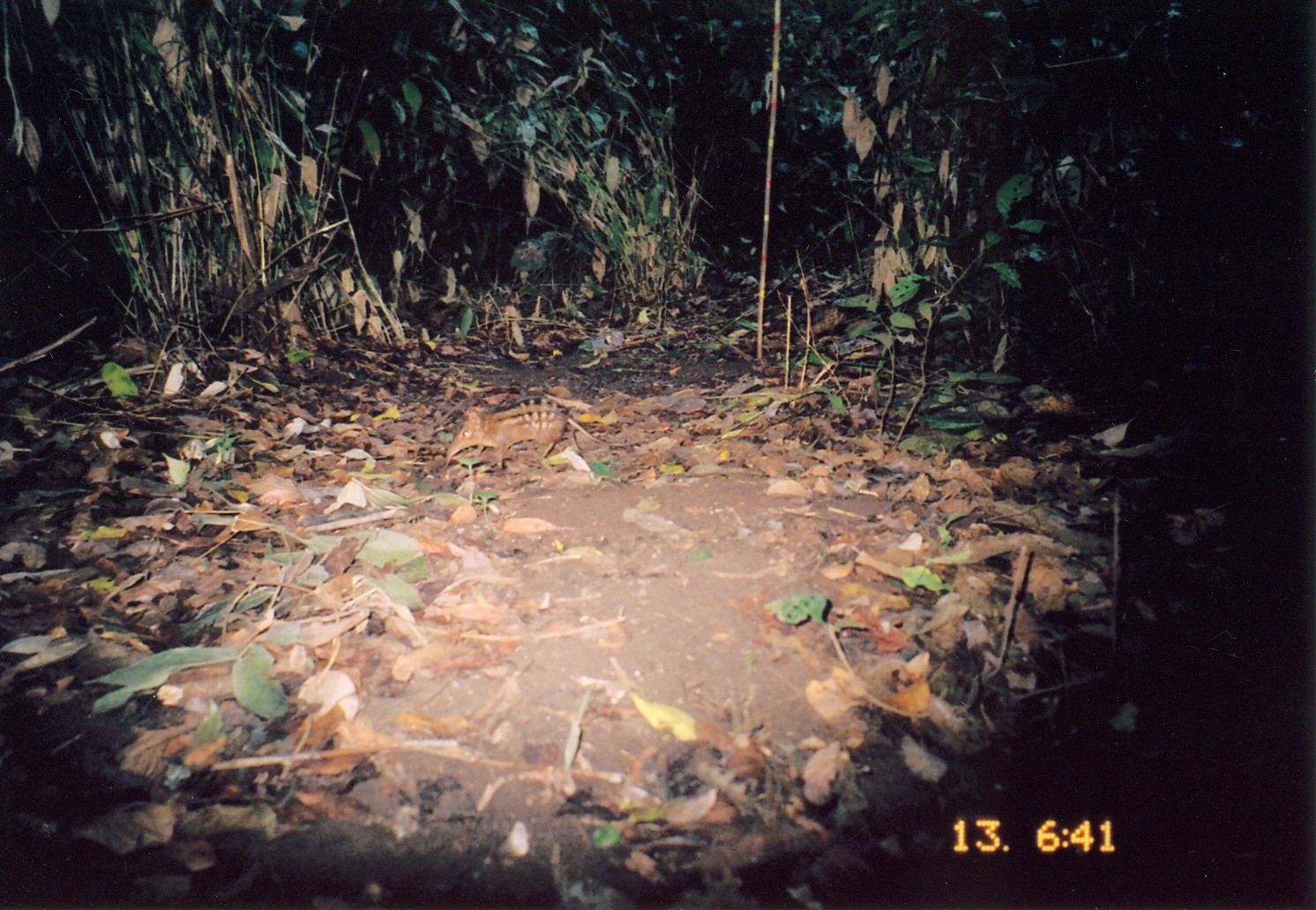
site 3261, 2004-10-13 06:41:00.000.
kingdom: Animalia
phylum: Chordata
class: Mammalia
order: Macroscelidea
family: Macroscelididae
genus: Rhynchocyon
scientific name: Rhynchocyon cirnei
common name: checkered sengi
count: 1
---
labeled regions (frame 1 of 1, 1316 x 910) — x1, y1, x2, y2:
rhynchocyon cirnei: 444, 397, 633, 469